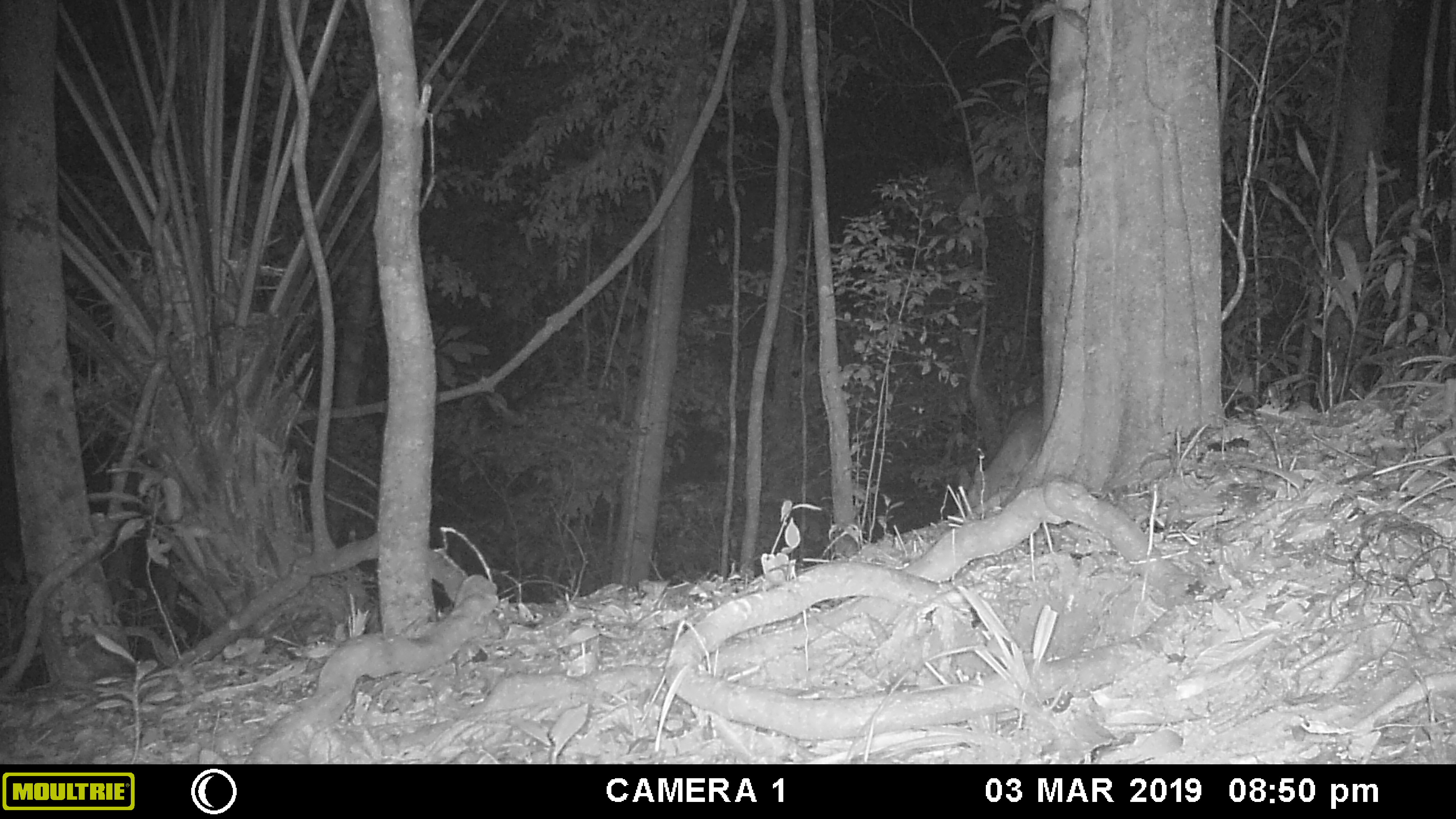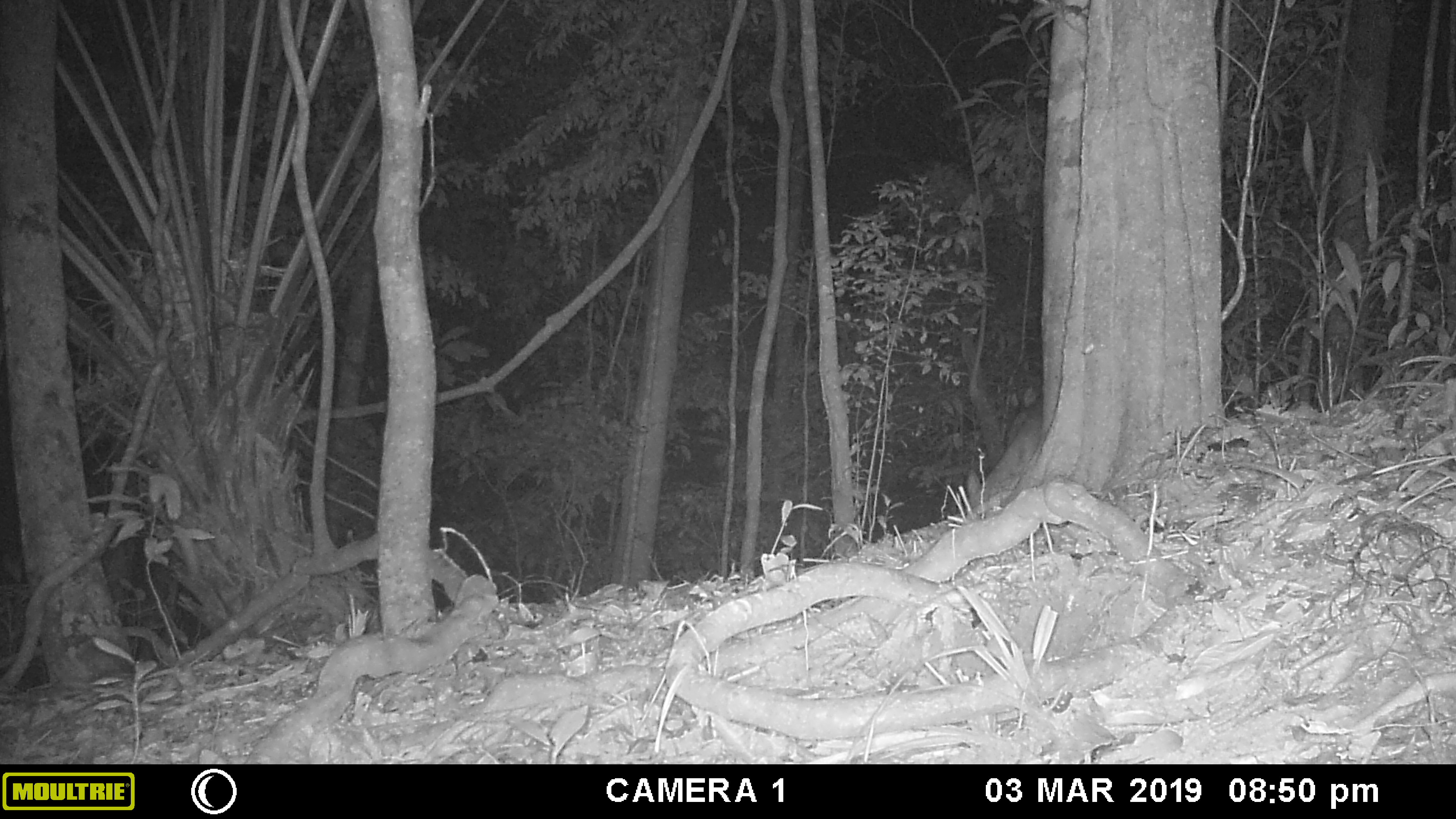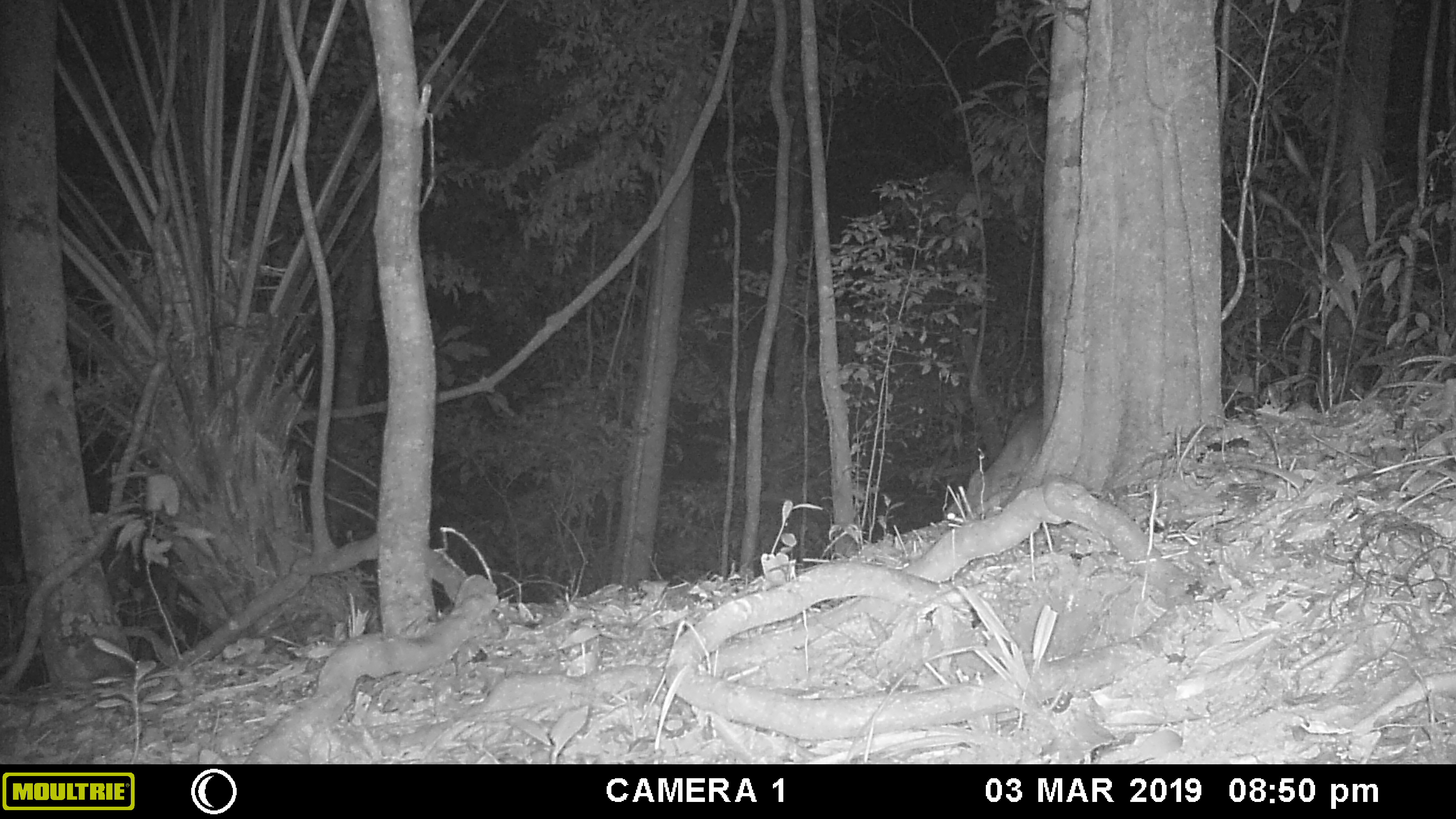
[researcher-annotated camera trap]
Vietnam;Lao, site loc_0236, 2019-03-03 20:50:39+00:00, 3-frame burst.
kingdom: Animalia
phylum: Chordata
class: Mammalia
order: Artiodactyla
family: Cervidae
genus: Muntiacus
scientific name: Muntiacus vuquangensis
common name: large-antlered muntjac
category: large antlered muntjac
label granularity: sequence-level